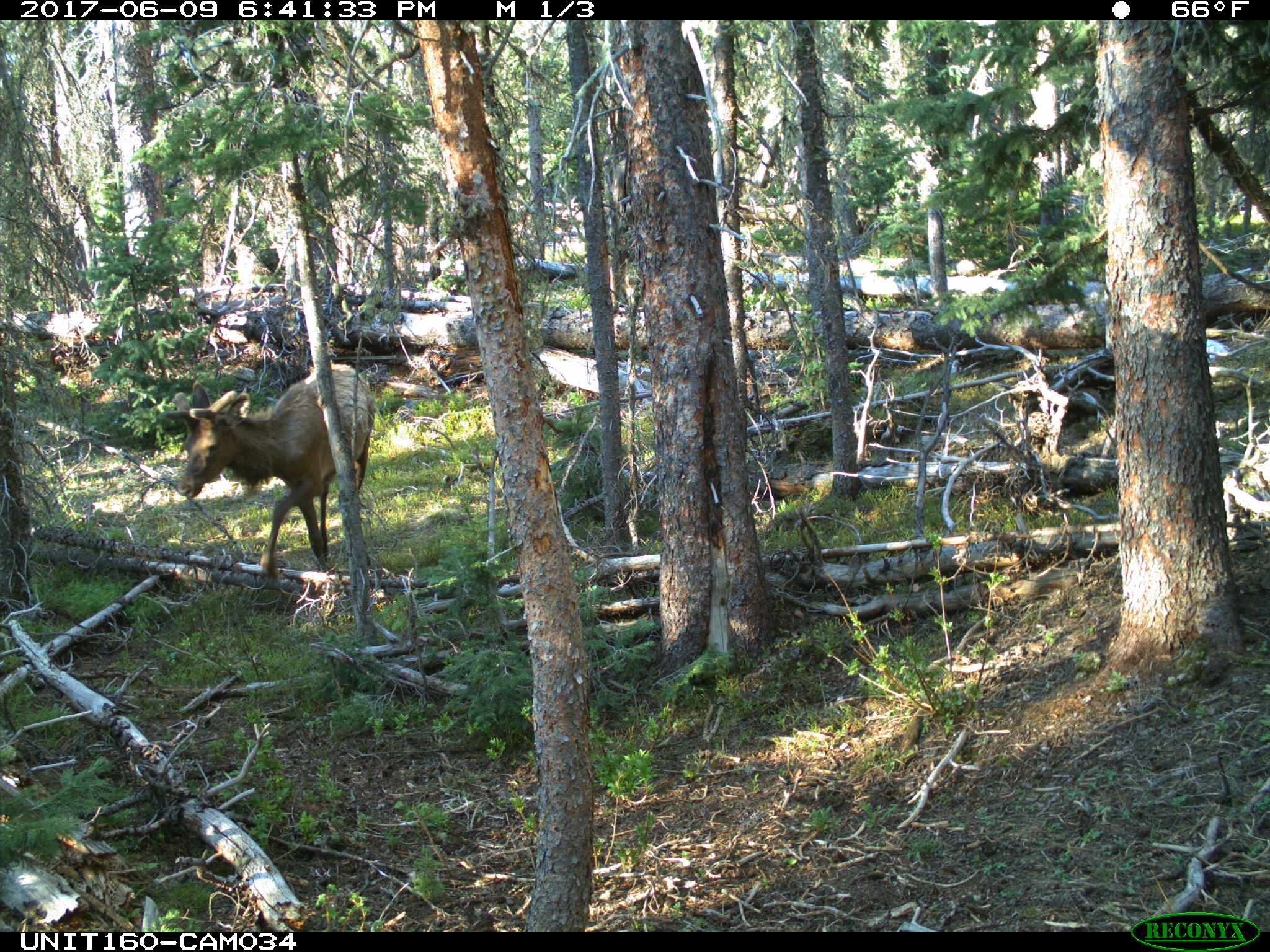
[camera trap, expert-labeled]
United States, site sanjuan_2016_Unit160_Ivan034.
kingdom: Animalia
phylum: Chordata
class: Mammalia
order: Artiodactyla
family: Cervidae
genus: Cervus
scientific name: Cervus elaphus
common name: red deer